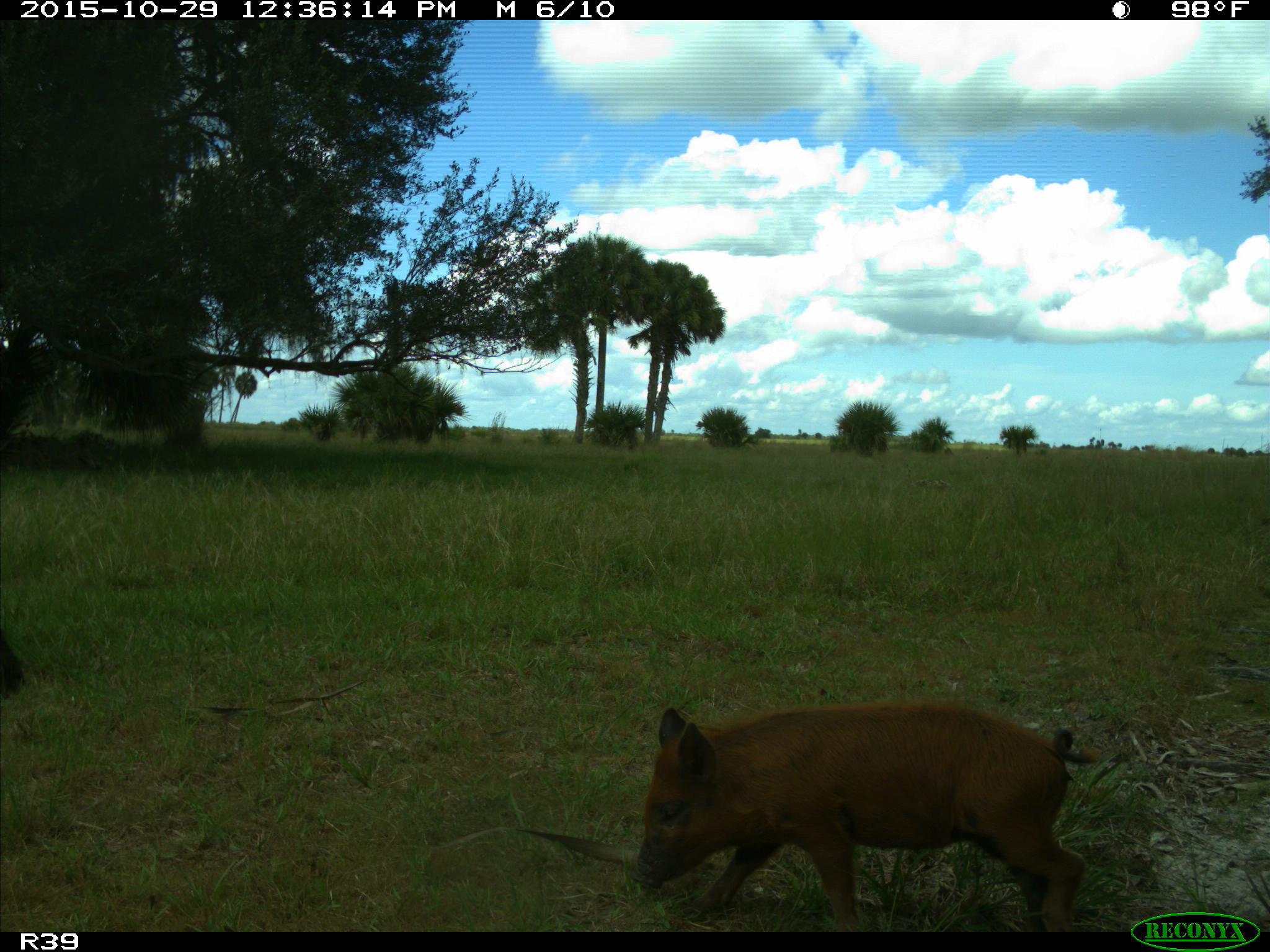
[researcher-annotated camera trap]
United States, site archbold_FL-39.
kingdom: Animalia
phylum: Chordata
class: Mammalia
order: Artiodactyla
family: Suidae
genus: Sus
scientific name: Sus scrofa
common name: wild boar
Sus scrofa (wild boar).